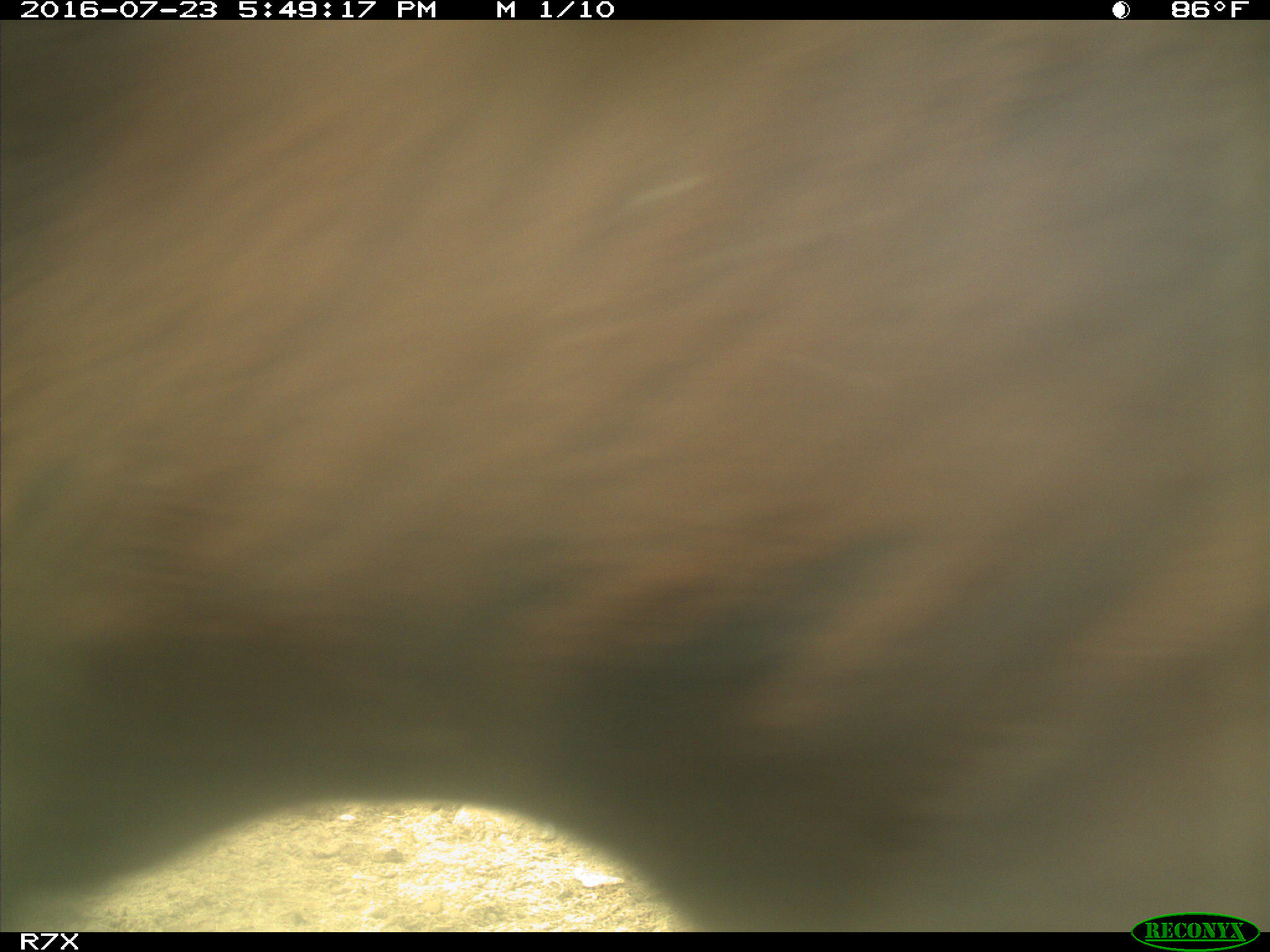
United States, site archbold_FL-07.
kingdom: Animalia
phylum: Chordata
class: Mammalia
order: Artiodactyla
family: Bovidae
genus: Bos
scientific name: Bos taurus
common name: domestic cow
Bos taurus (domestic cow).